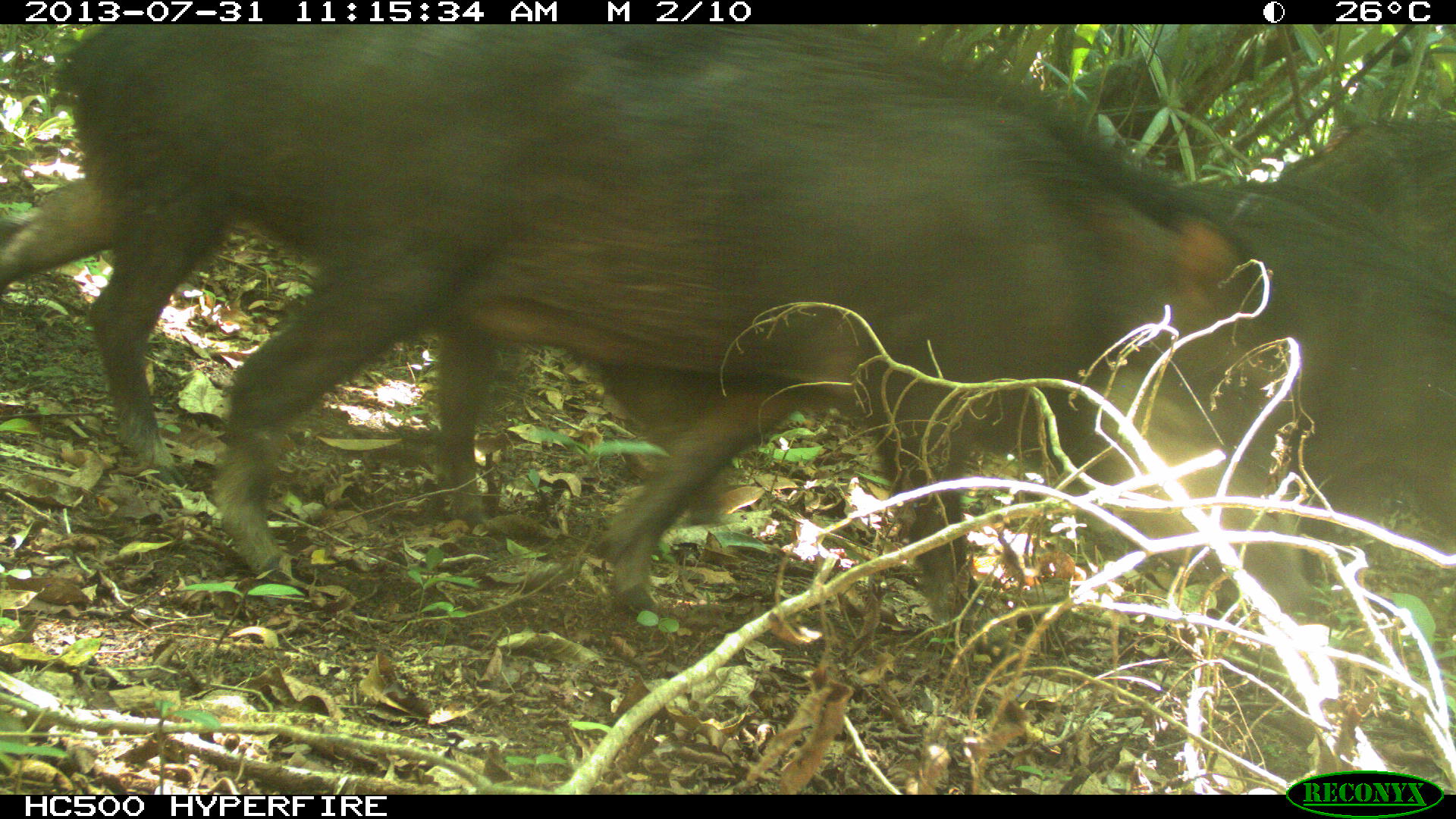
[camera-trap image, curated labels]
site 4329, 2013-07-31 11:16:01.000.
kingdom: Animalia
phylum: Chordata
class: Mammalia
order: Artiodactyla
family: Tayassuidae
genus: Tayassu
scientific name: Tayassu pecari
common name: white-lipped peccary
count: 10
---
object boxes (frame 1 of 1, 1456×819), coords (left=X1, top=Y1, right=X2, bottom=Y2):
tayassu pecari: (left=208, top=24, right=1308, bottom=652); (left=0, top=22, right=803, bottom=612); (left=1156, top=166, right=1456, bottom=608); (left=1273, top=116, right=1456, bottom=266)